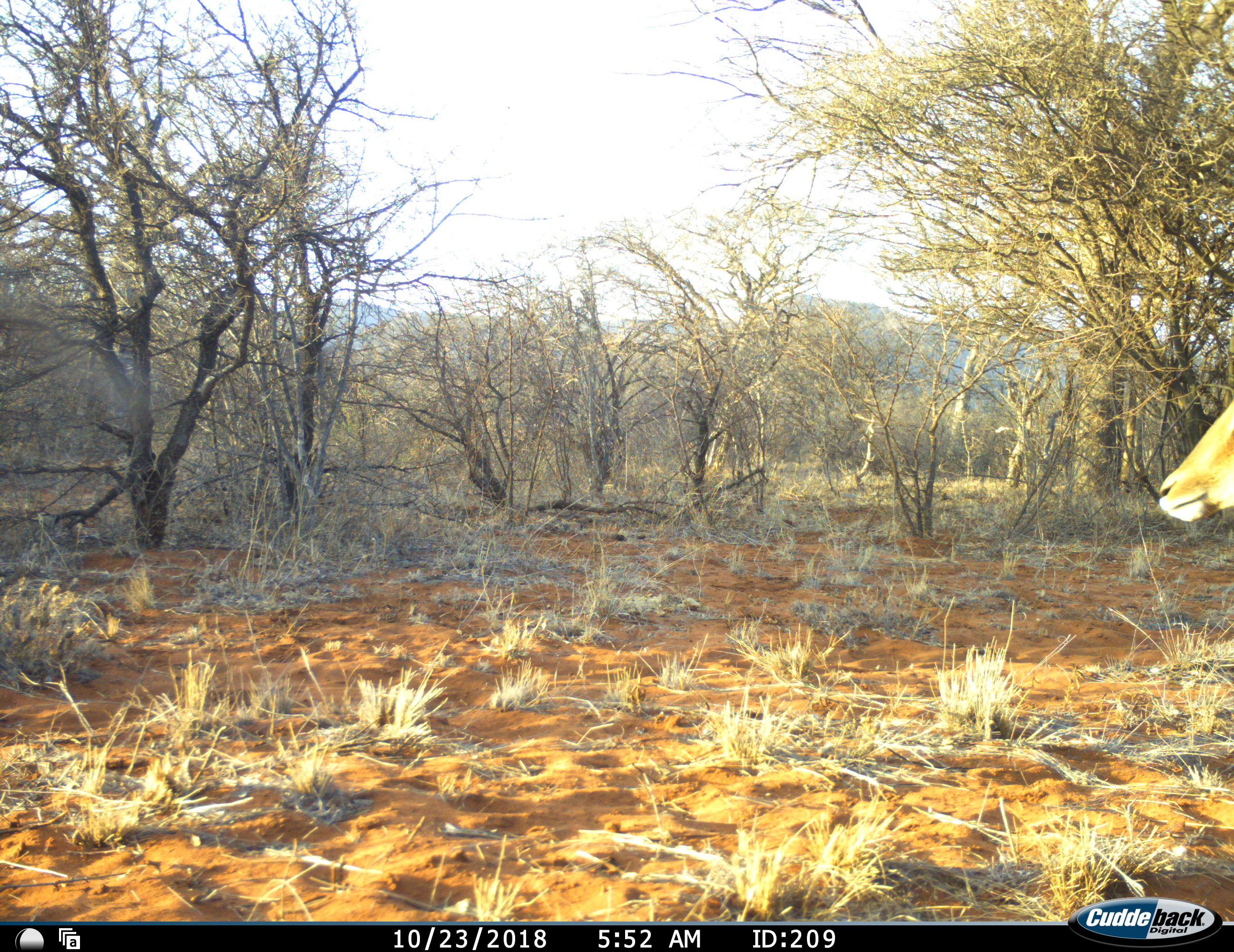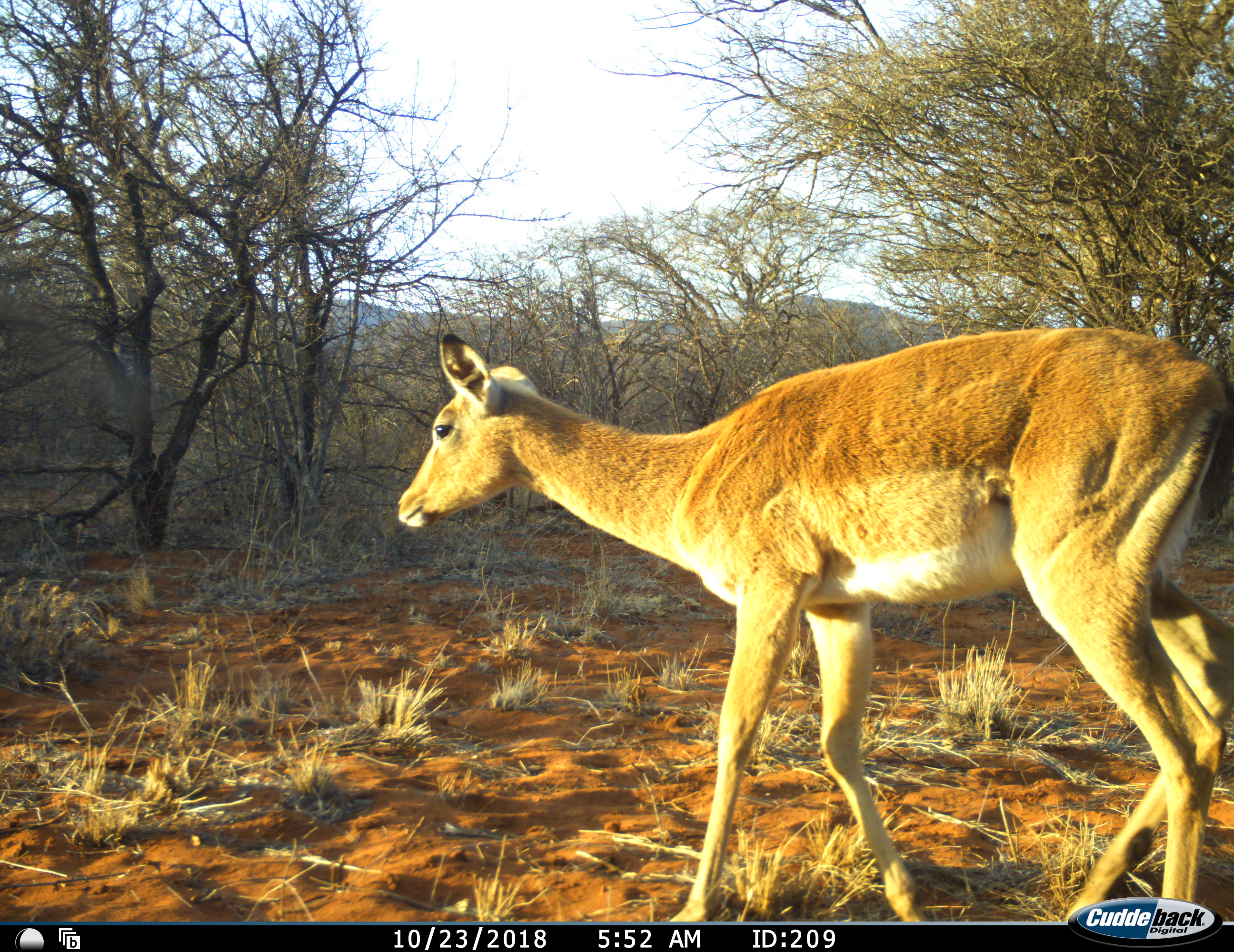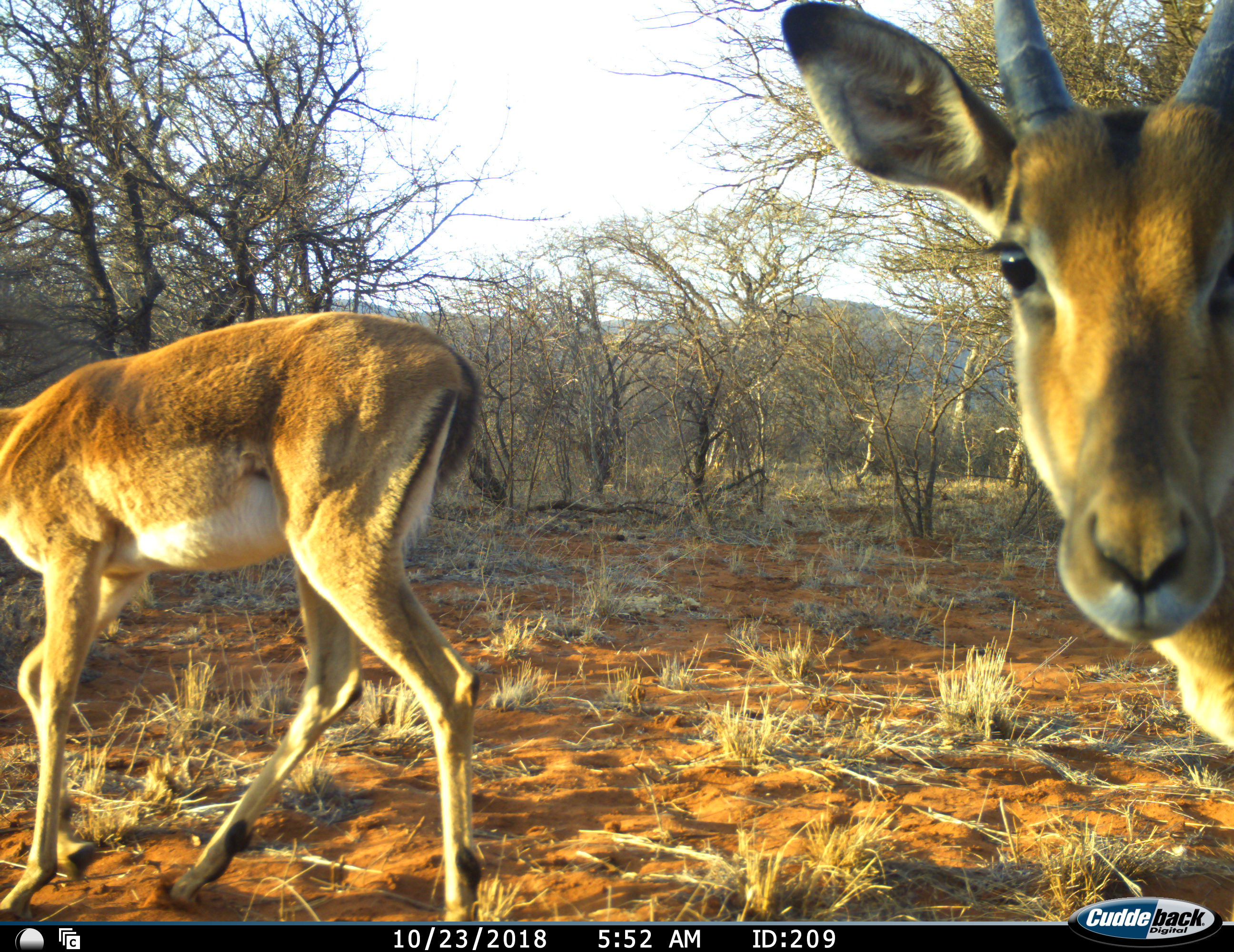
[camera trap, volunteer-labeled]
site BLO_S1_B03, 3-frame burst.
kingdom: Animalia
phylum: Chordata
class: Mammalia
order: Artiodactyla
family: Bovidae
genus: Aepyceros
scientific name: Aepyceros melampus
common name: impala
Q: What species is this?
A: Impala (Aepyceros melampus).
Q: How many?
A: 2.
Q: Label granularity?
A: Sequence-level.